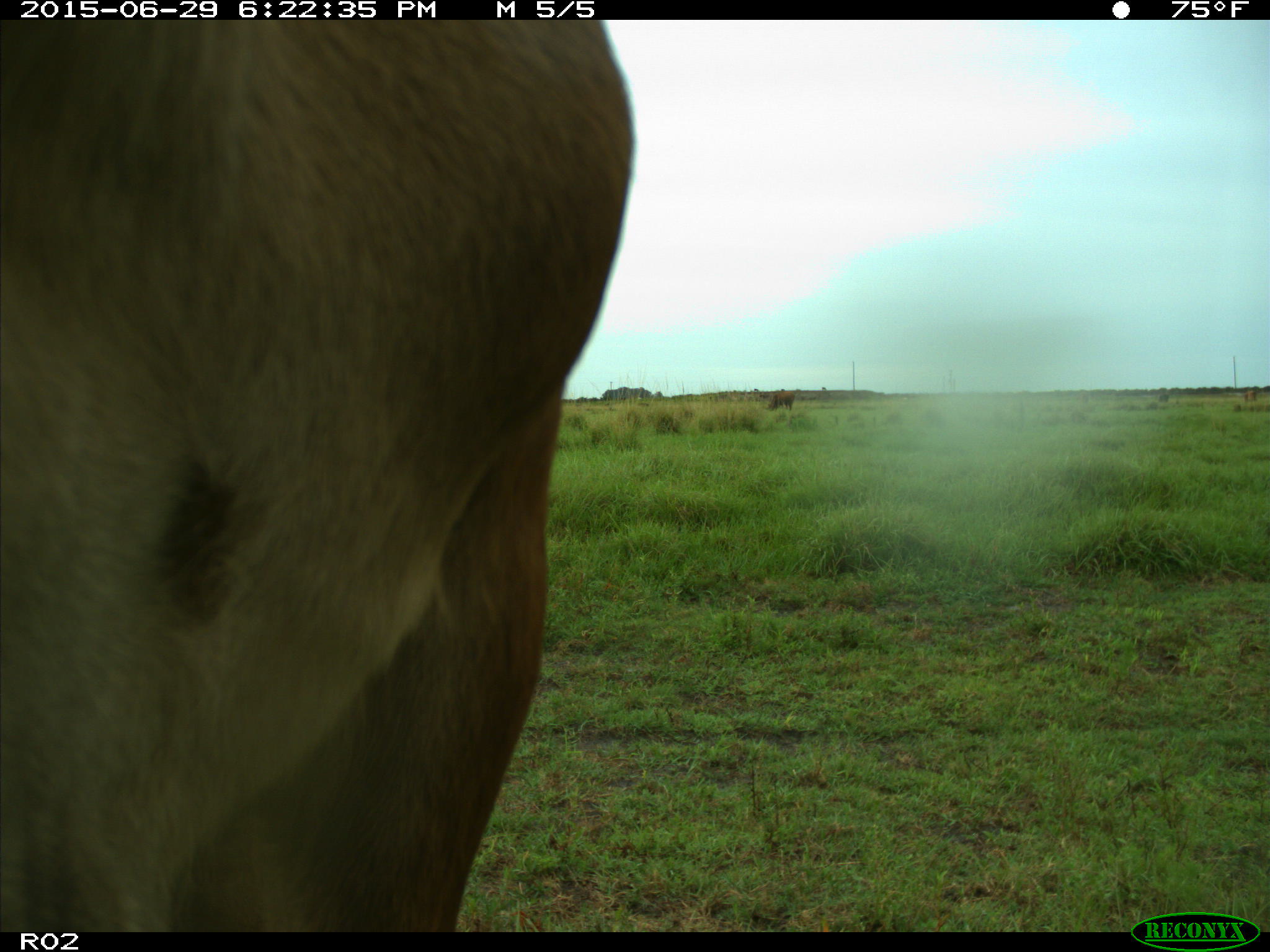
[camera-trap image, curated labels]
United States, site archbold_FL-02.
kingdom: Animalia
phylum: Chordata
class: Mammalia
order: Artiodactyla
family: Bovidae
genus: Bos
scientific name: Bos taurus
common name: domestic cow